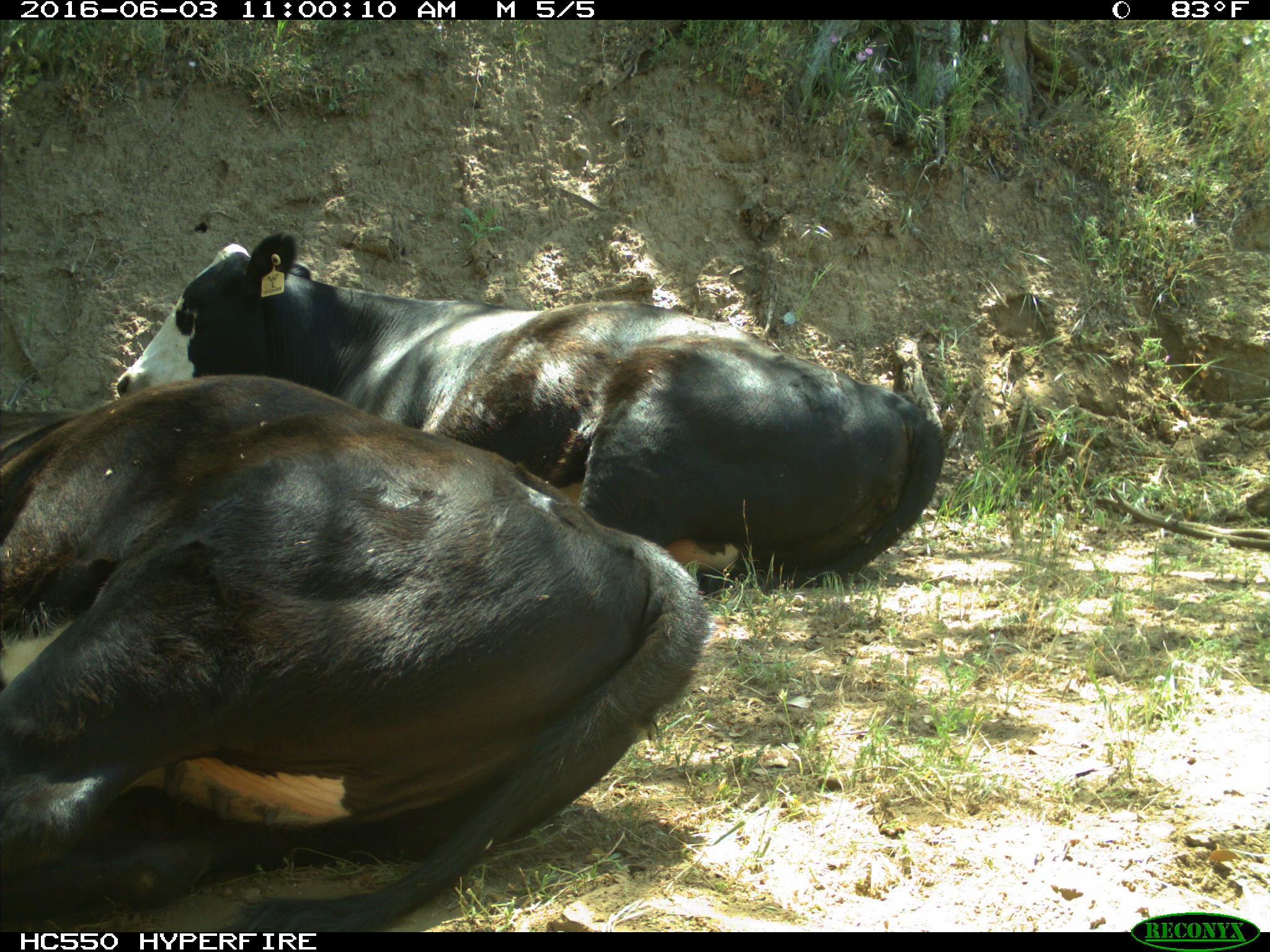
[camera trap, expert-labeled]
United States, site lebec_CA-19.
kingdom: Animalia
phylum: Chordata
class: Mammalia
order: Artiodactyla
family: Bovidae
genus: Bos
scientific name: Bos taurus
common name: domestic cow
Bos taurus (domestic cow).